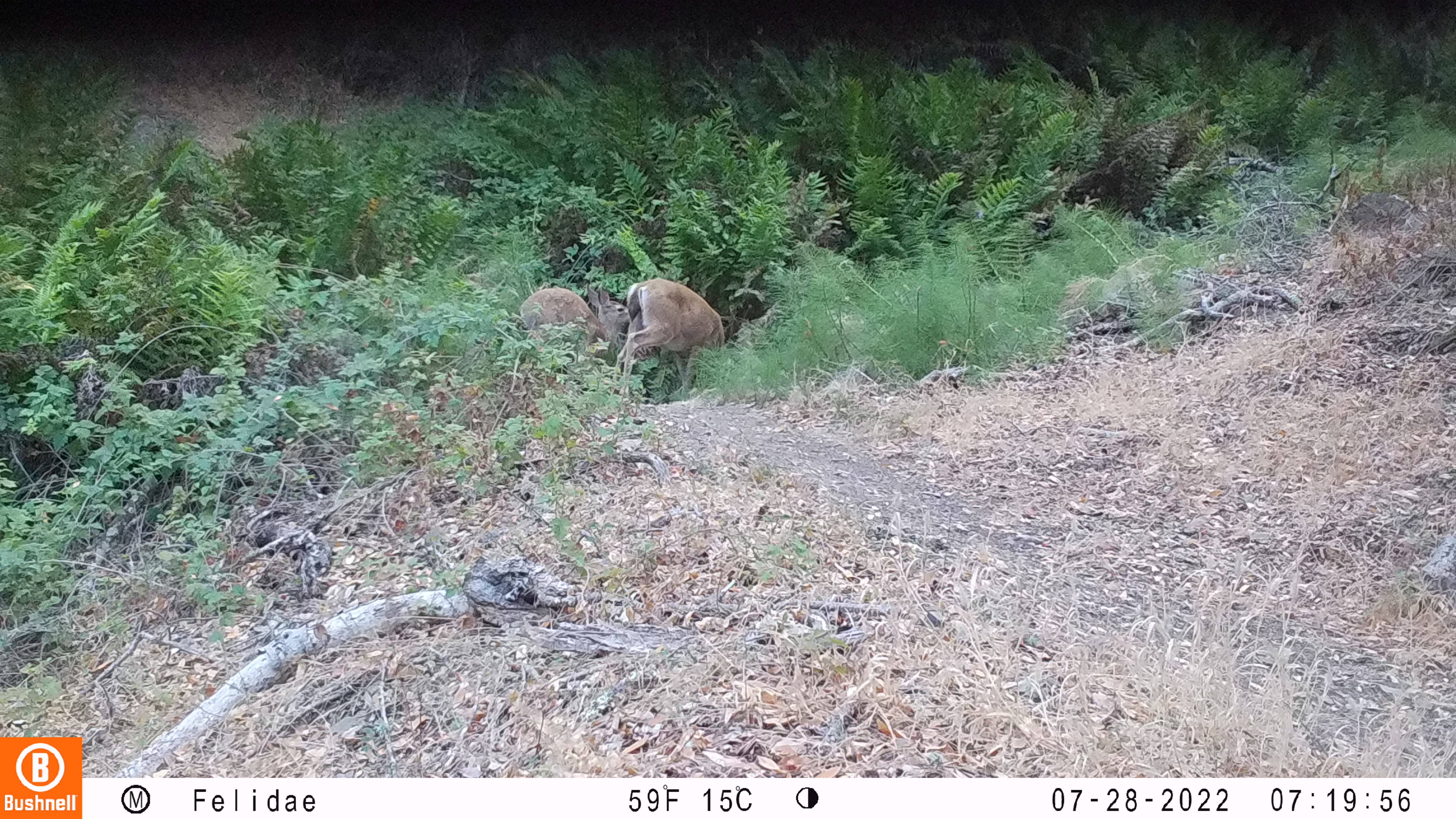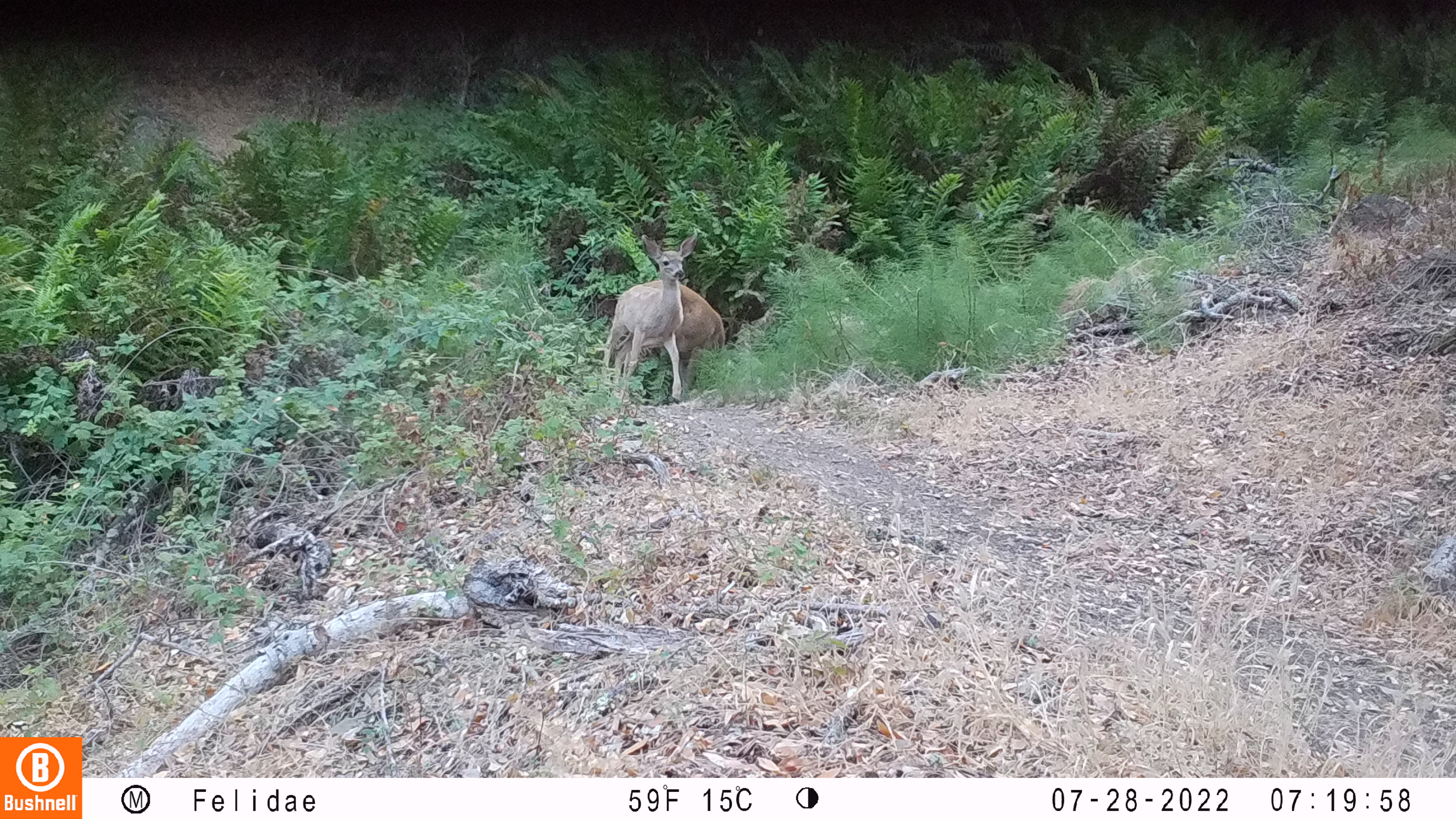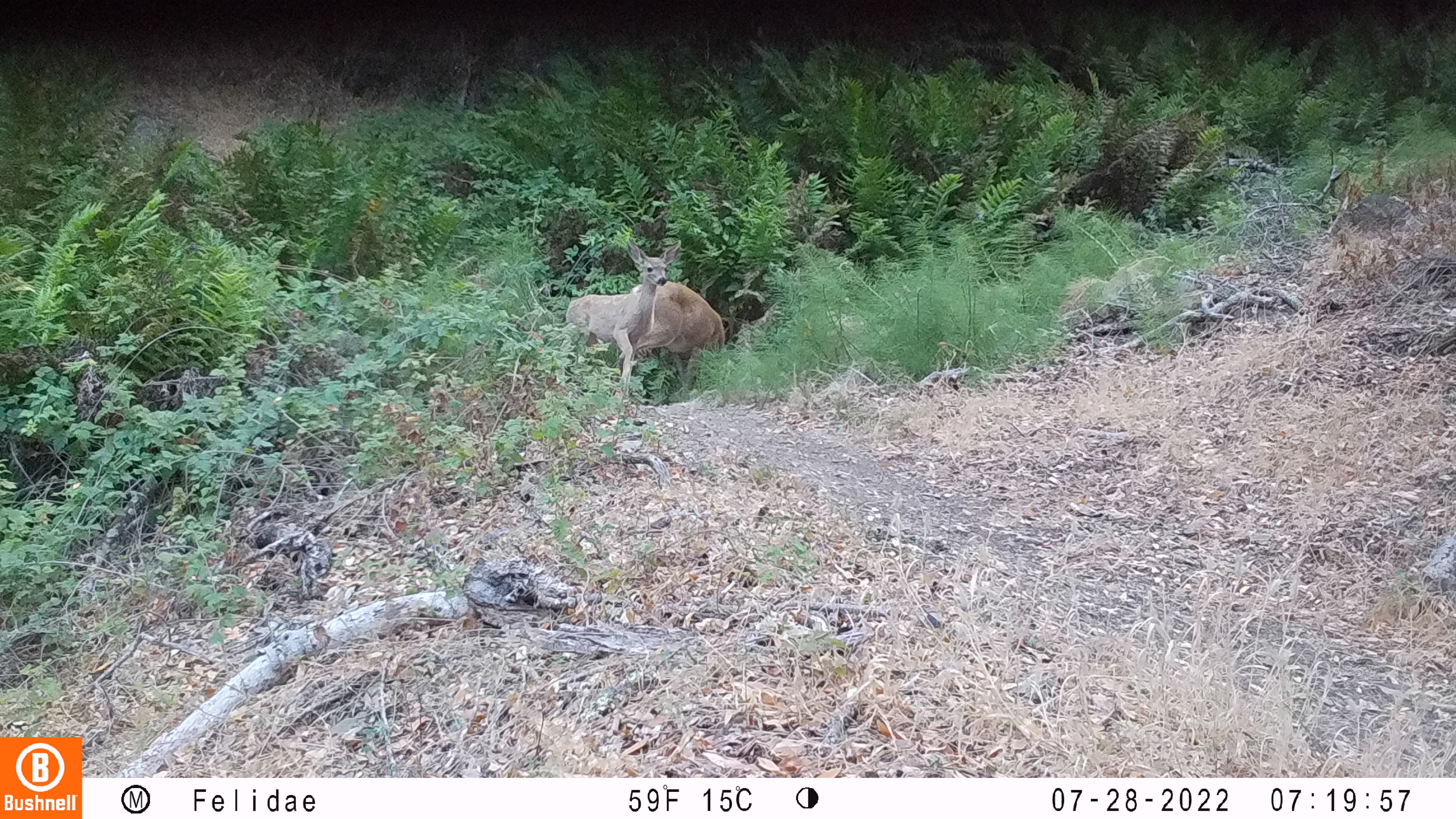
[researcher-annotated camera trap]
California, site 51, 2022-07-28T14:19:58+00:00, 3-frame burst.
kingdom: Animalia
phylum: Chordata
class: Mammalia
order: Artiodactyla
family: Cervidae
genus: Odocoileus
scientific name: Odocoileus hemionus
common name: mule deer